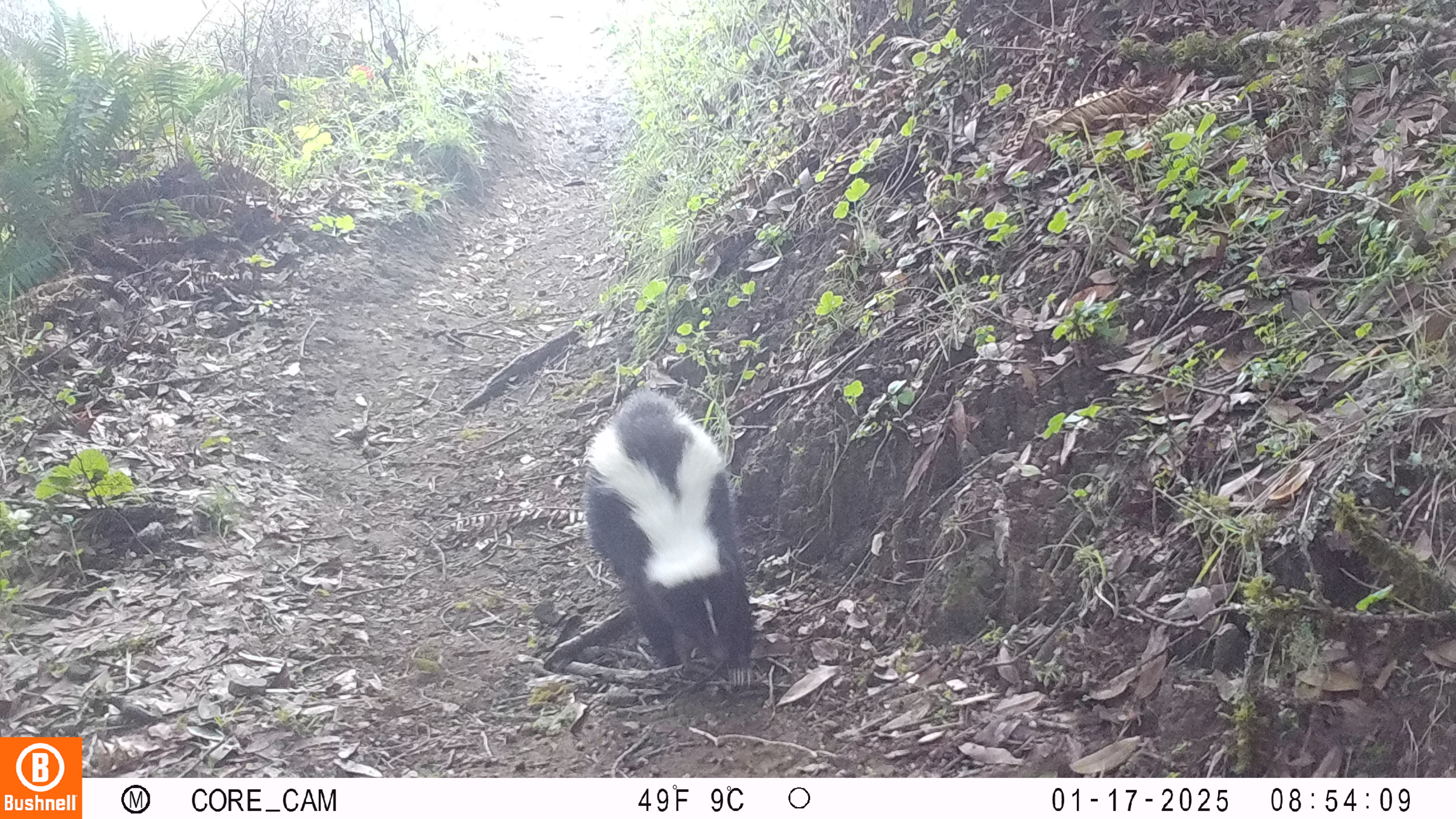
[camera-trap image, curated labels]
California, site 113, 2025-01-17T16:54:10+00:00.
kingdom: Animalia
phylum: Chordata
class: Mammalia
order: Carnivora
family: Mephitidae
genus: Mephitis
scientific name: Mephitis mephitis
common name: striped skunk